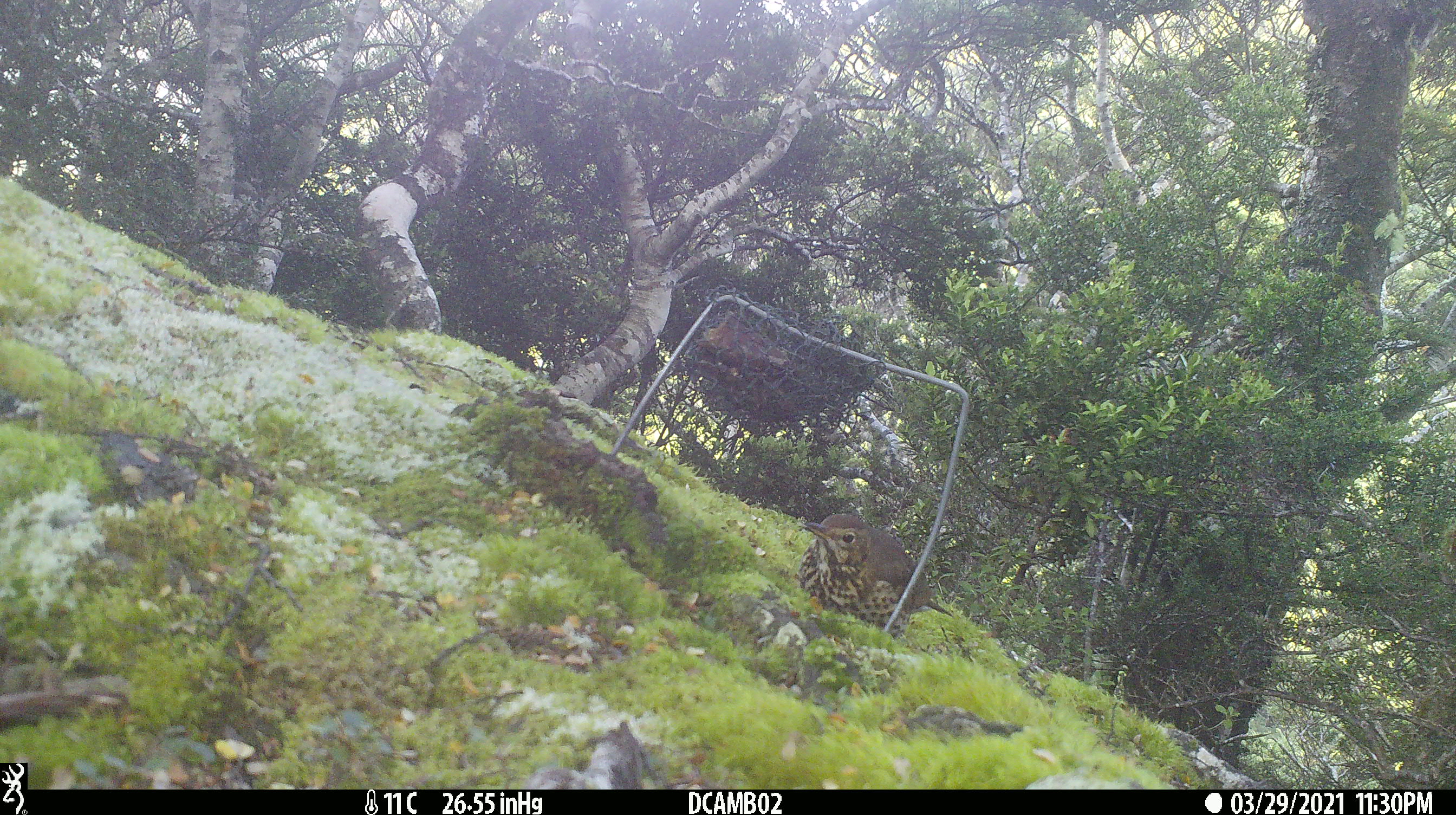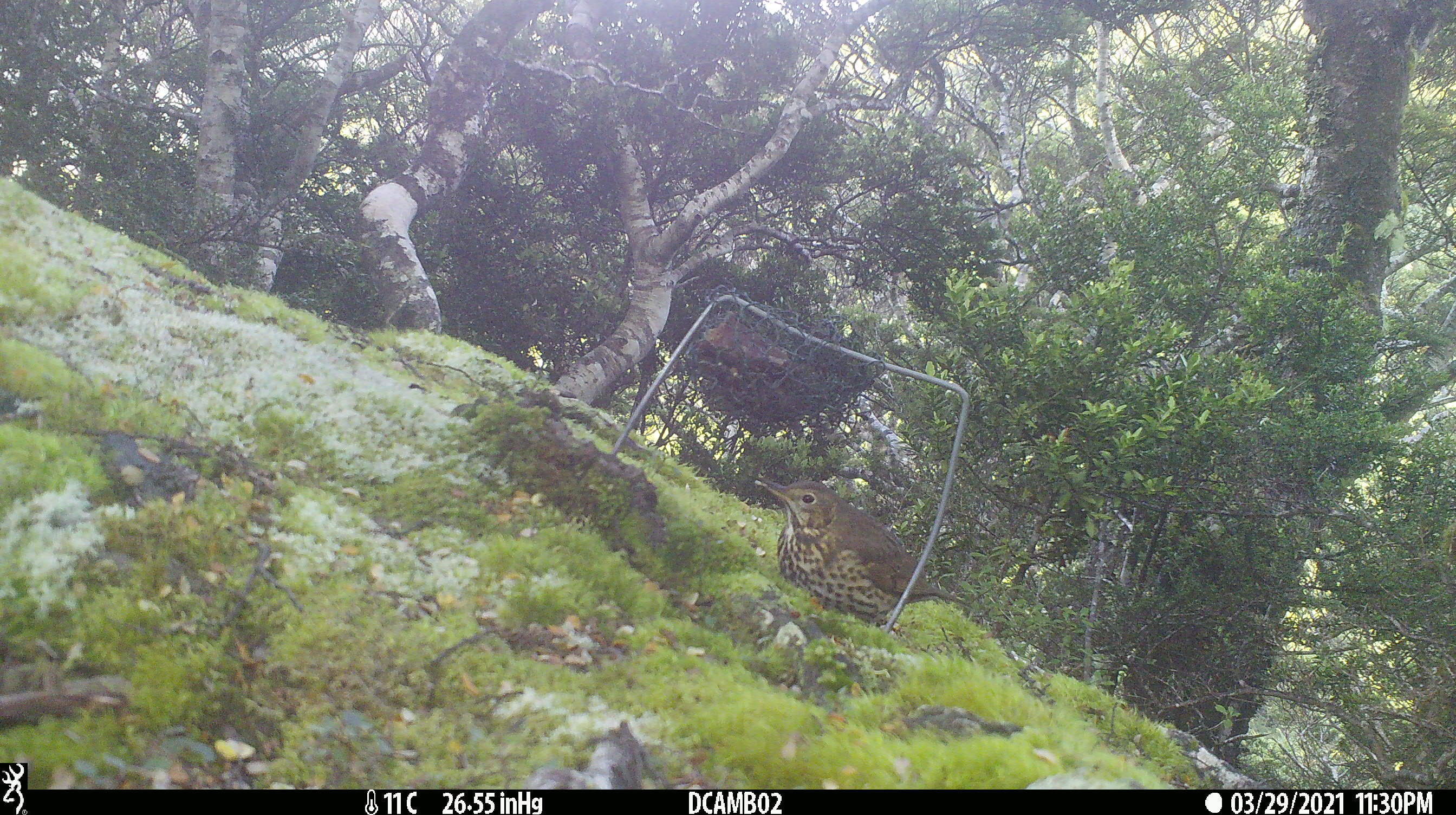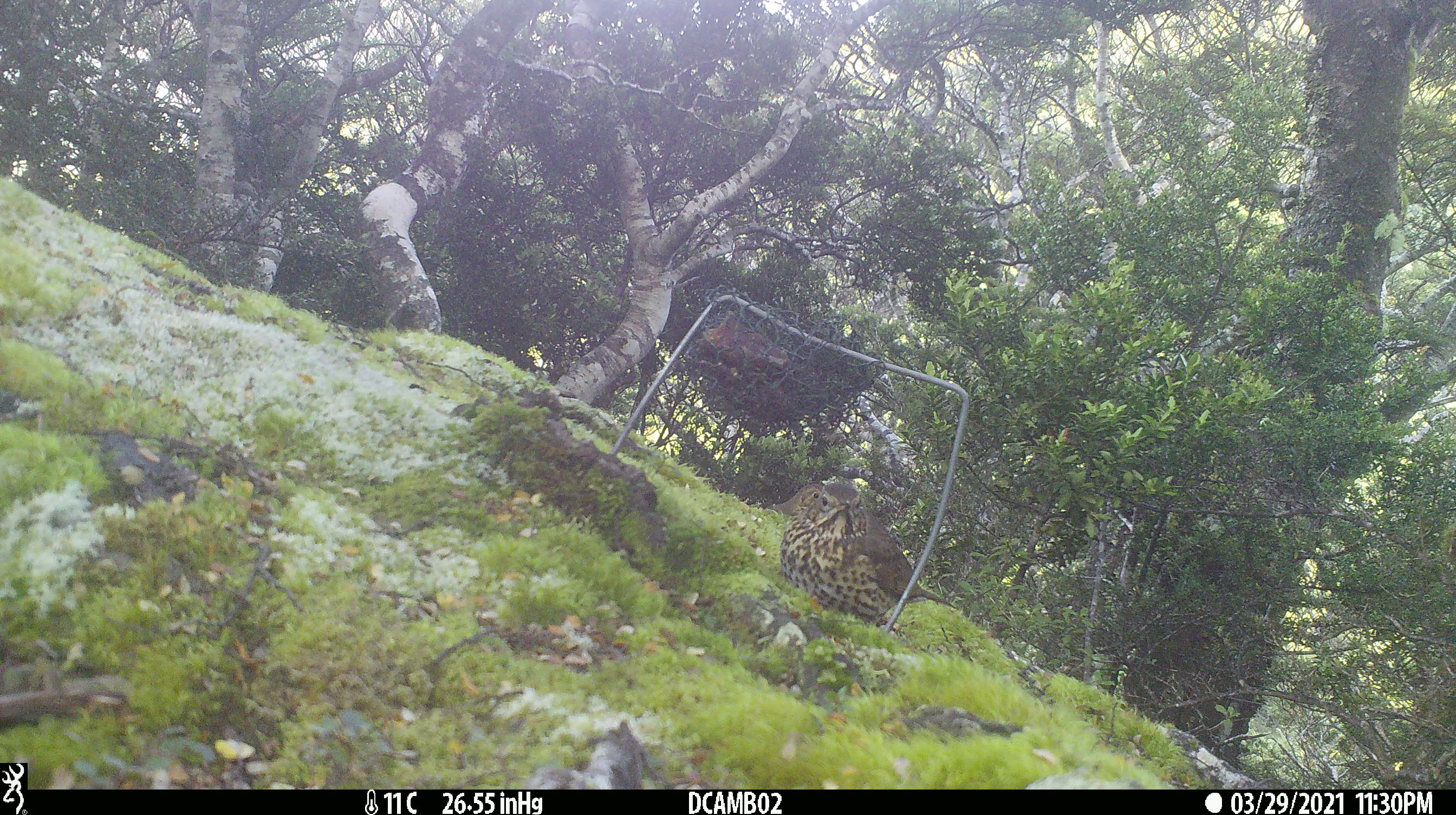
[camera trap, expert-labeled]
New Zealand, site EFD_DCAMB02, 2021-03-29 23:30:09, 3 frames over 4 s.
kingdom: Animalia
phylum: Chordata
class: Aves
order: Passeriformes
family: Turdidae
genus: Turdus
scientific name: Turdus philomelos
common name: song thrush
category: thrush